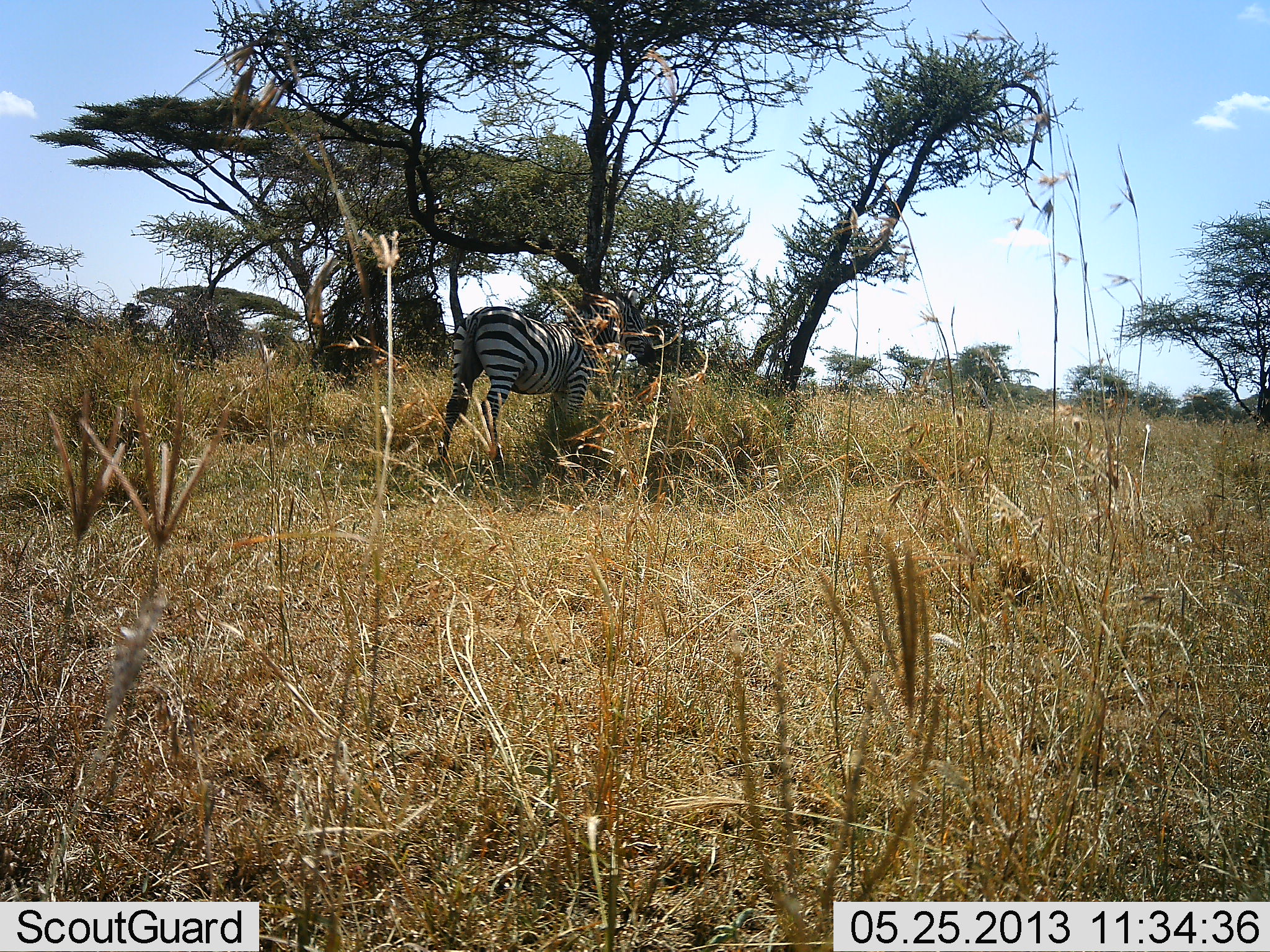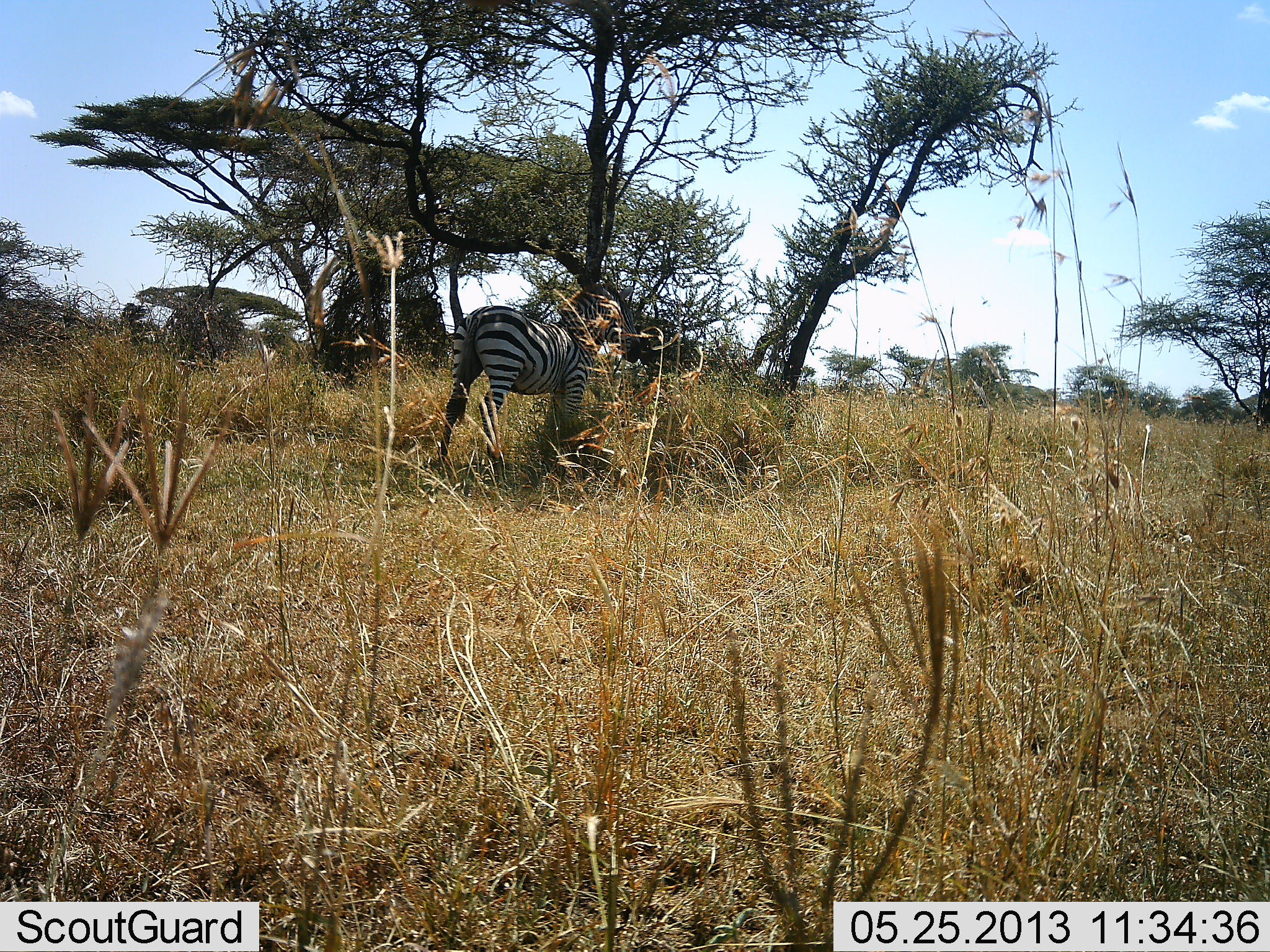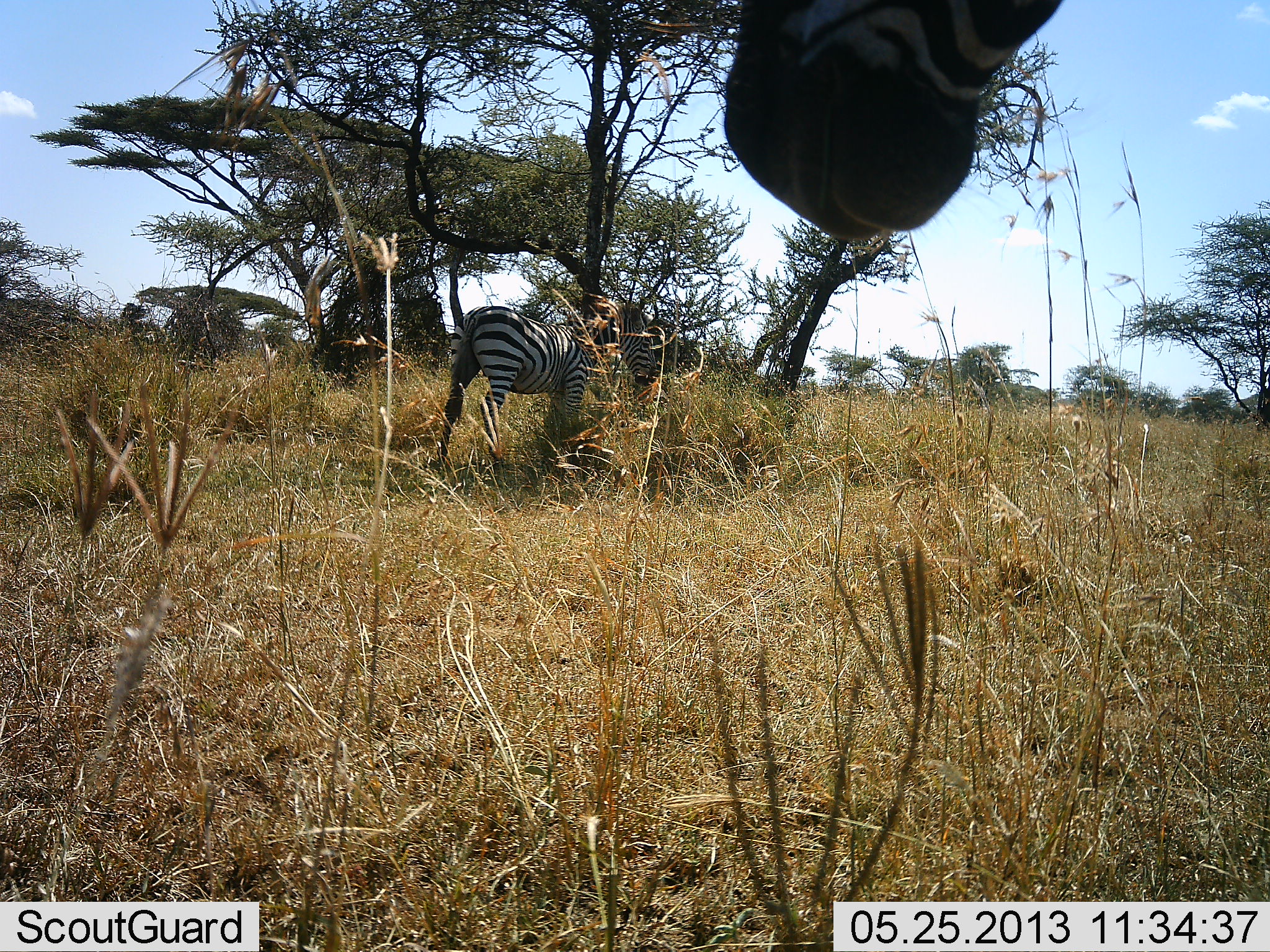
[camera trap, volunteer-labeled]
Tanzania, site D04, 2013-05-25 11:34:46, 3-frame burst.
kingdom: Animalia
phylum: Chordata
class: Mammalia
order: Perissodactyla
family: Equidae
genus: Equus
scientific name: Equus quagga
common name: plains zebra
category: zebra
Zebra (plains zebra) (Equus quagga), count 3. Behavior (volunteer vote fractions): standing 88%, resting 12%, moving 8%, interacting 8%. Young present (vote fraction): 0%. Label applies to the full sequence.